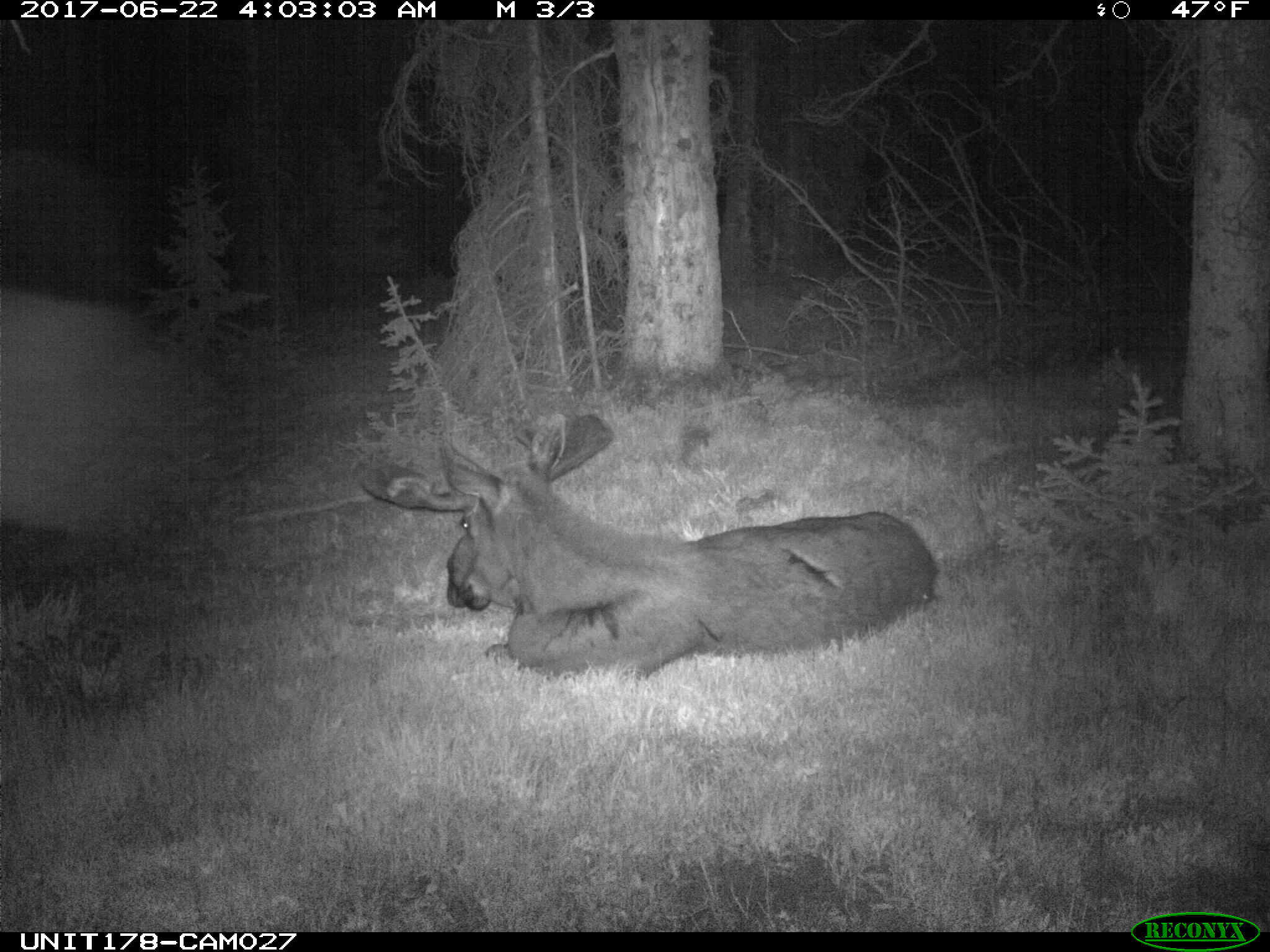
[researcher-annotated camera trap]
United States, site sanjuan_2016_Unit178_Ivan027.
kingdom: Animalia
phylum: Chordata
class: Mammalia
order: Artiodactyla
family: Cervidae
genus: Alces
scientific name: Alces alces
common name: moose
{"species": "Alces alces (moose)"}